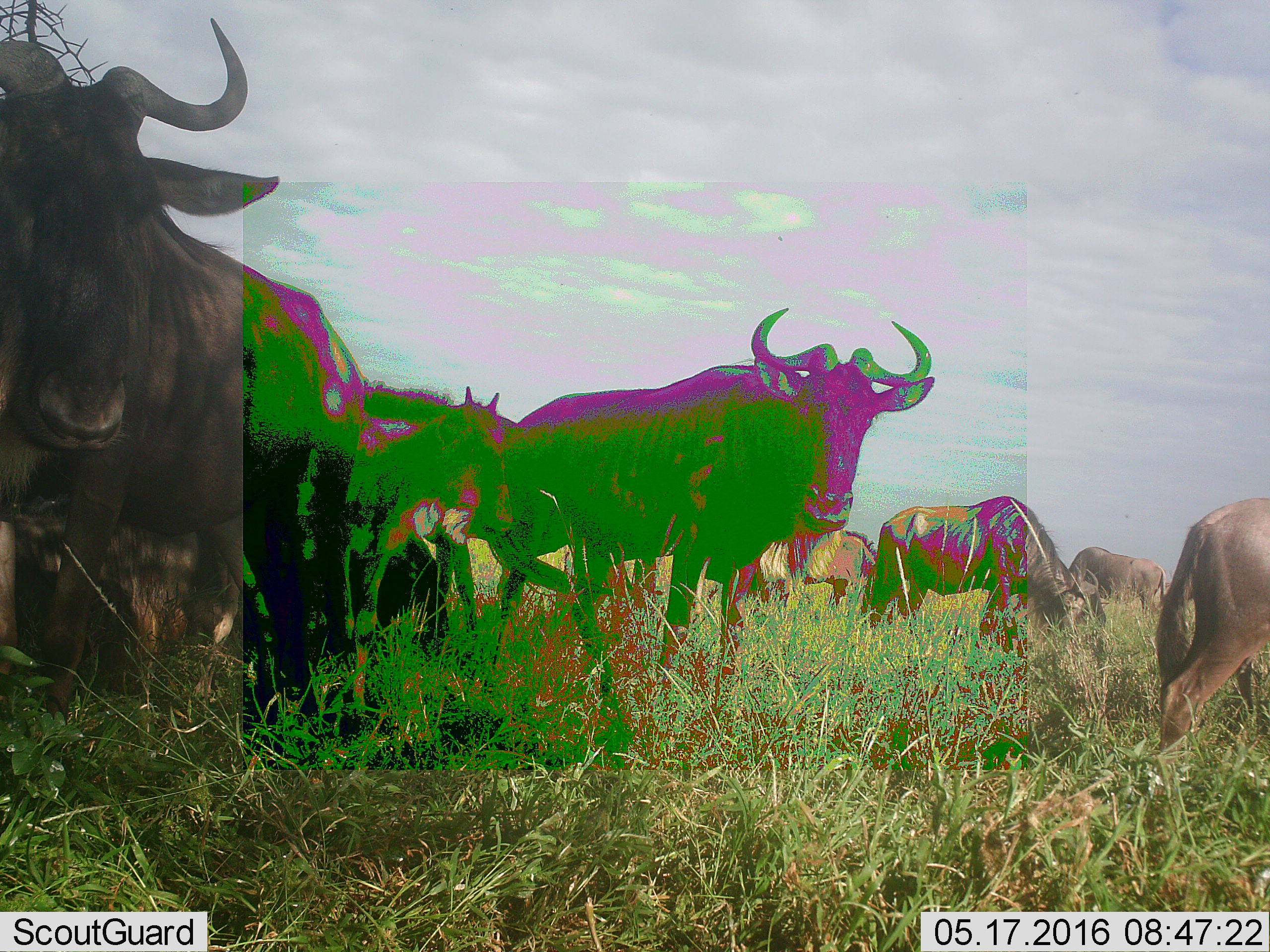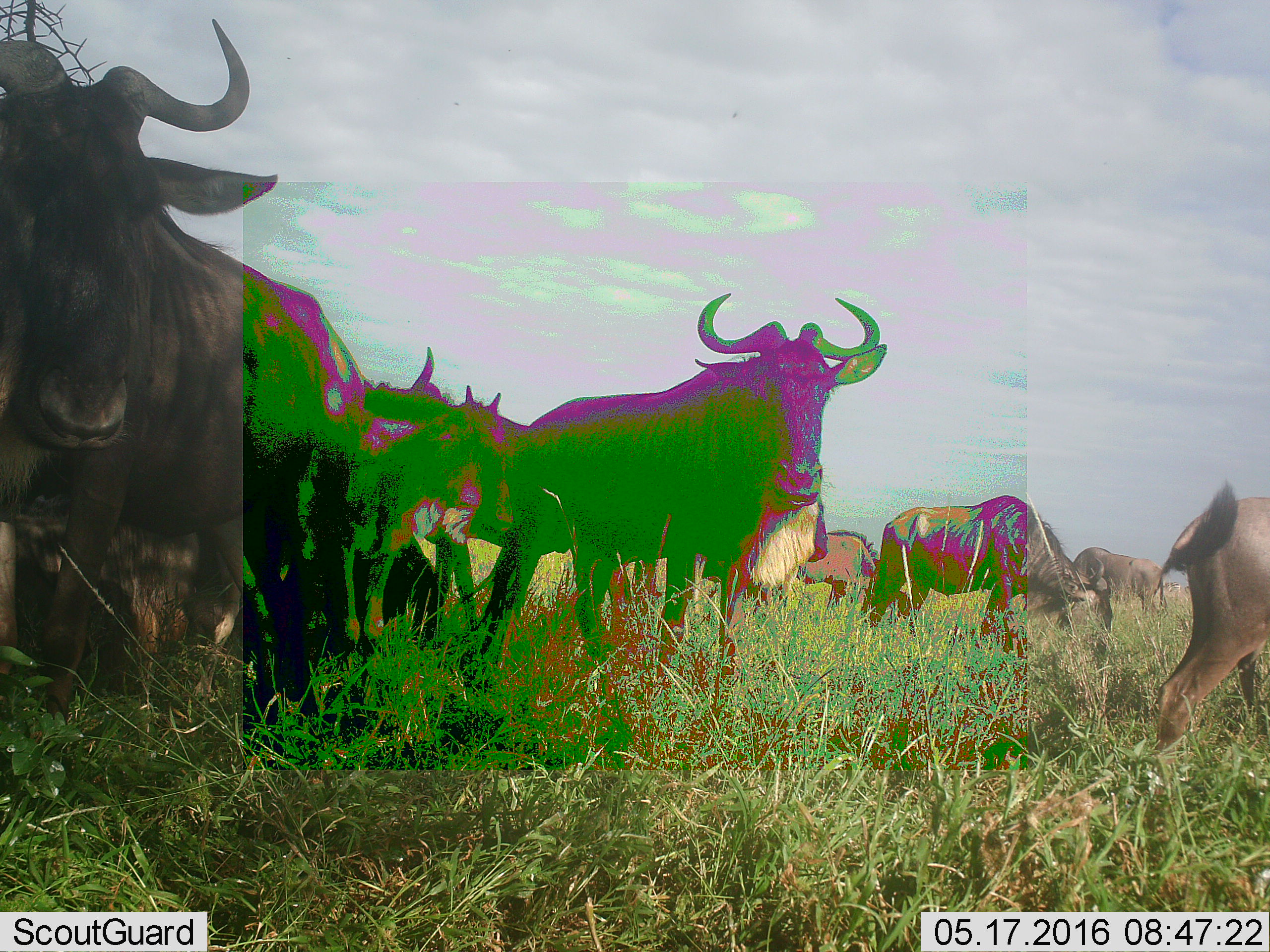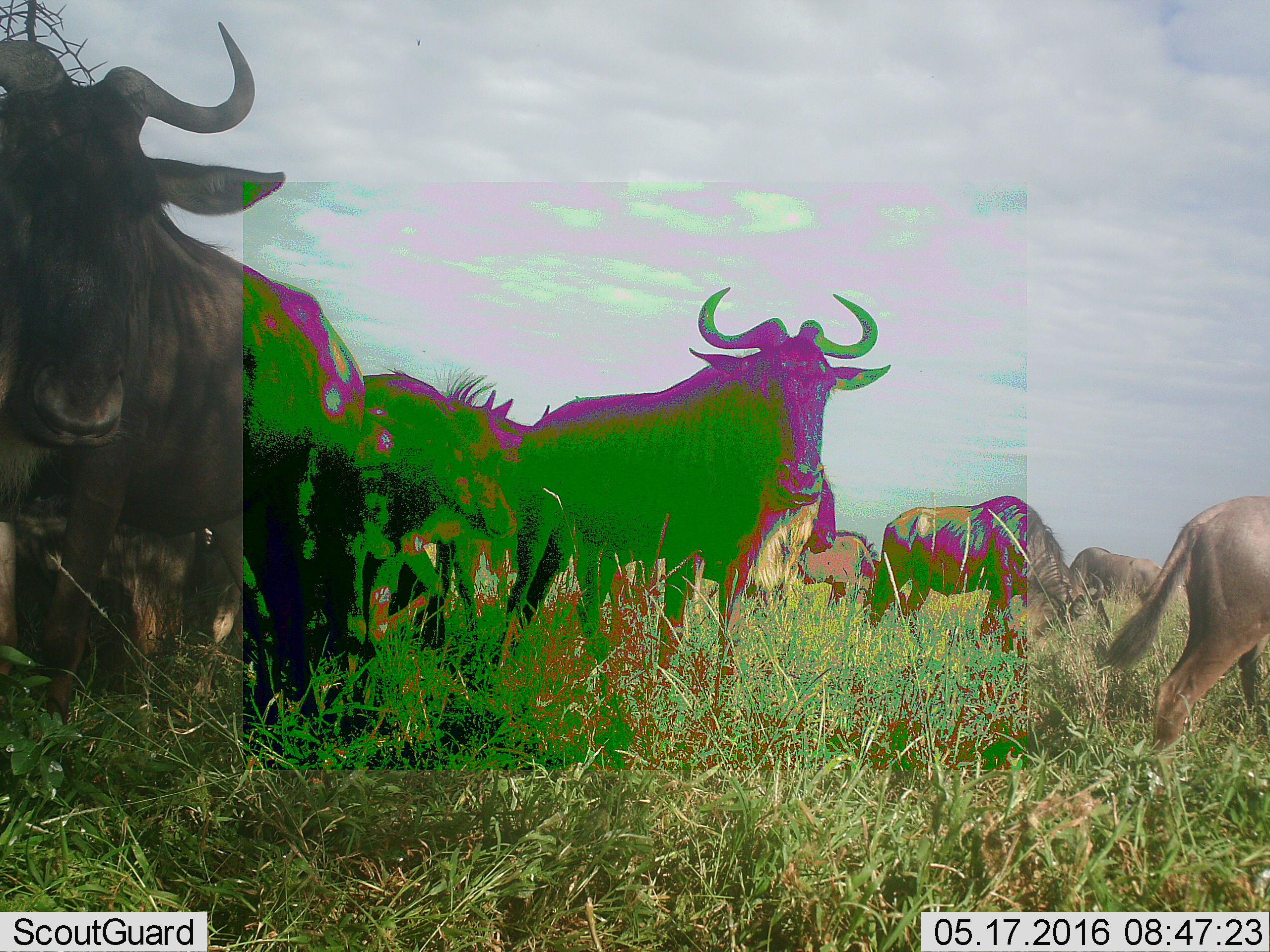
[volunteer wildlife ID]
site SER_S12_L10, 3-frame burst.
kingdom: Animalia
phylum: Chordata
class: Mammalia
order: Artiodactyla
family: Bovidae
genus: Connochaetes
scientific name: Connochaetes taurinus taurinus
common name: blue wildebeest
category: wildebeestblue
Wildebeestblue (blue wildebeest) (Connochaetes taurinus taurinus), count 11-50. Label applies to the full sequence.